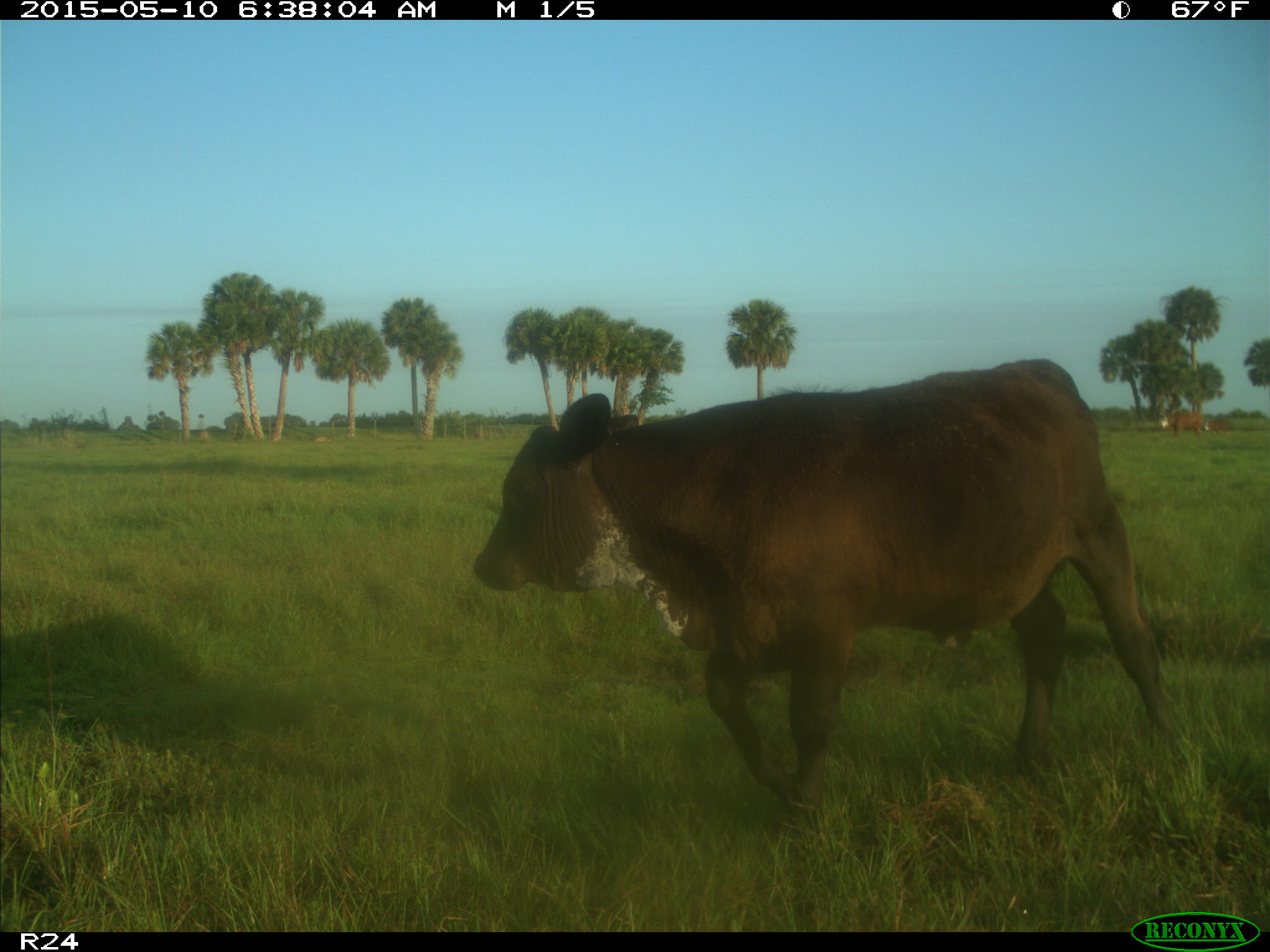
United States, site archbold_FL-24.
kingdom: Animalia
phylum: Chordata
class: Mammalia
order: Artiodactyla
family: Bovidae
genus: Bos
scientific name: Bos taurus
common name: domestic cow